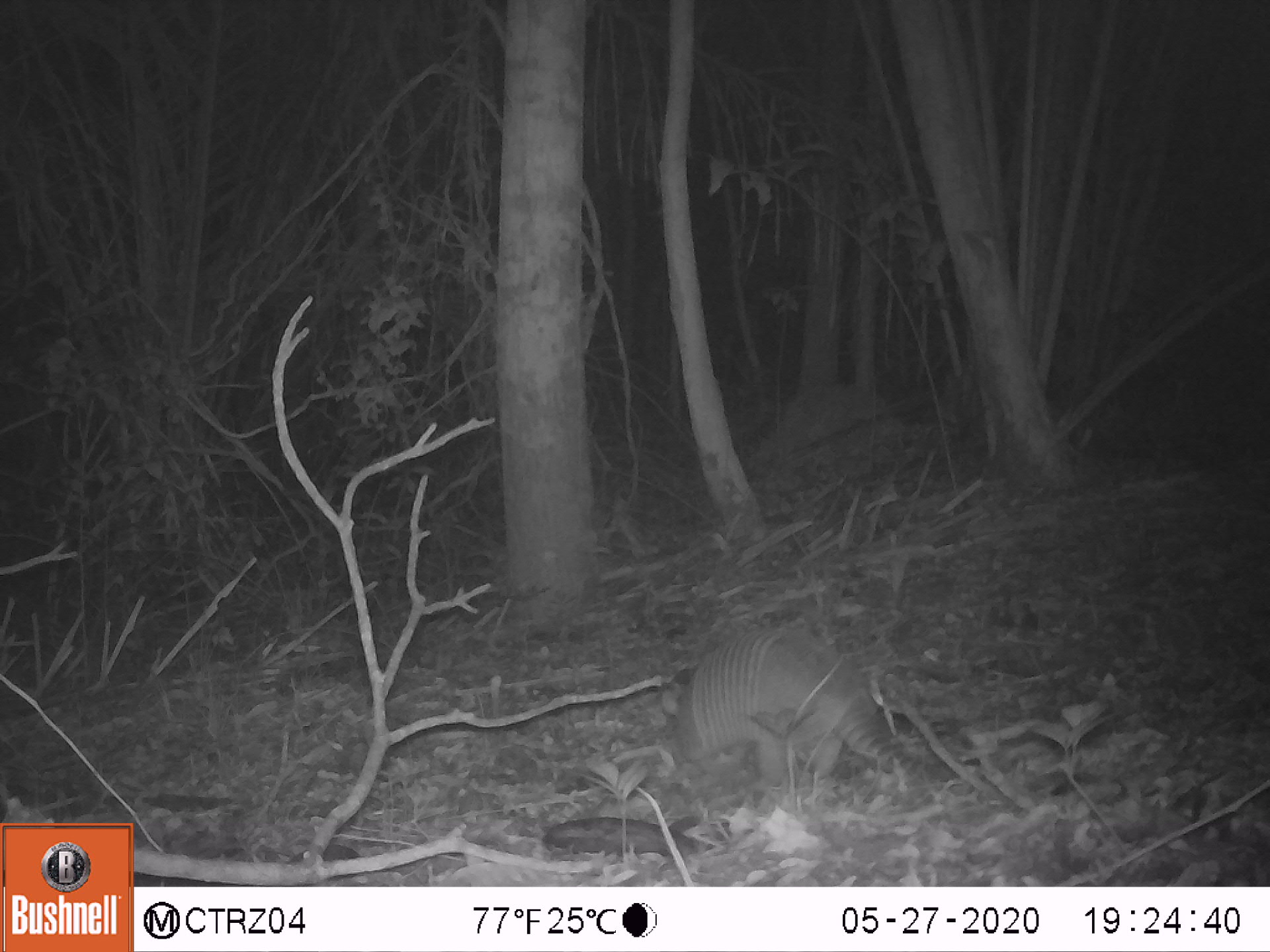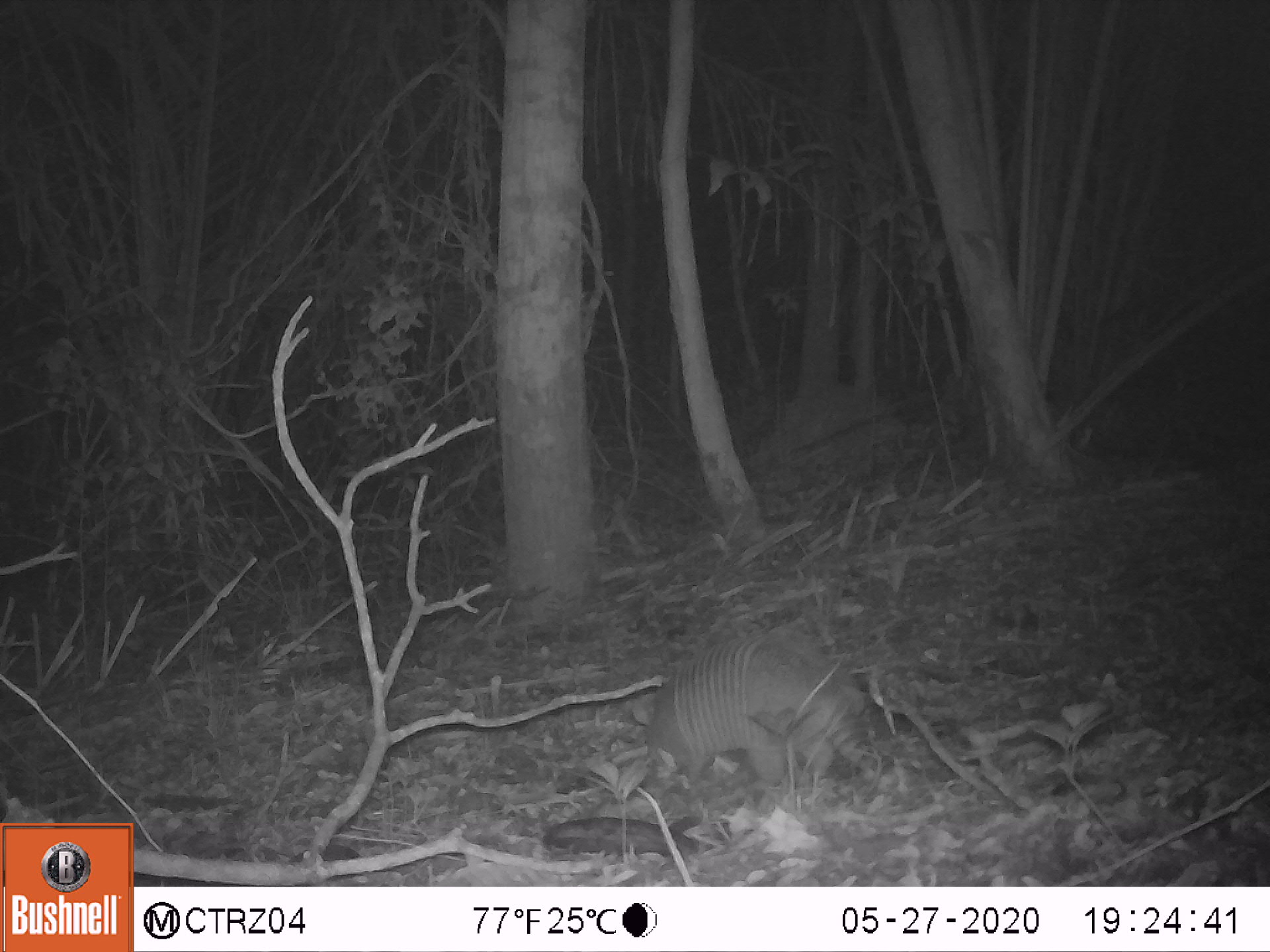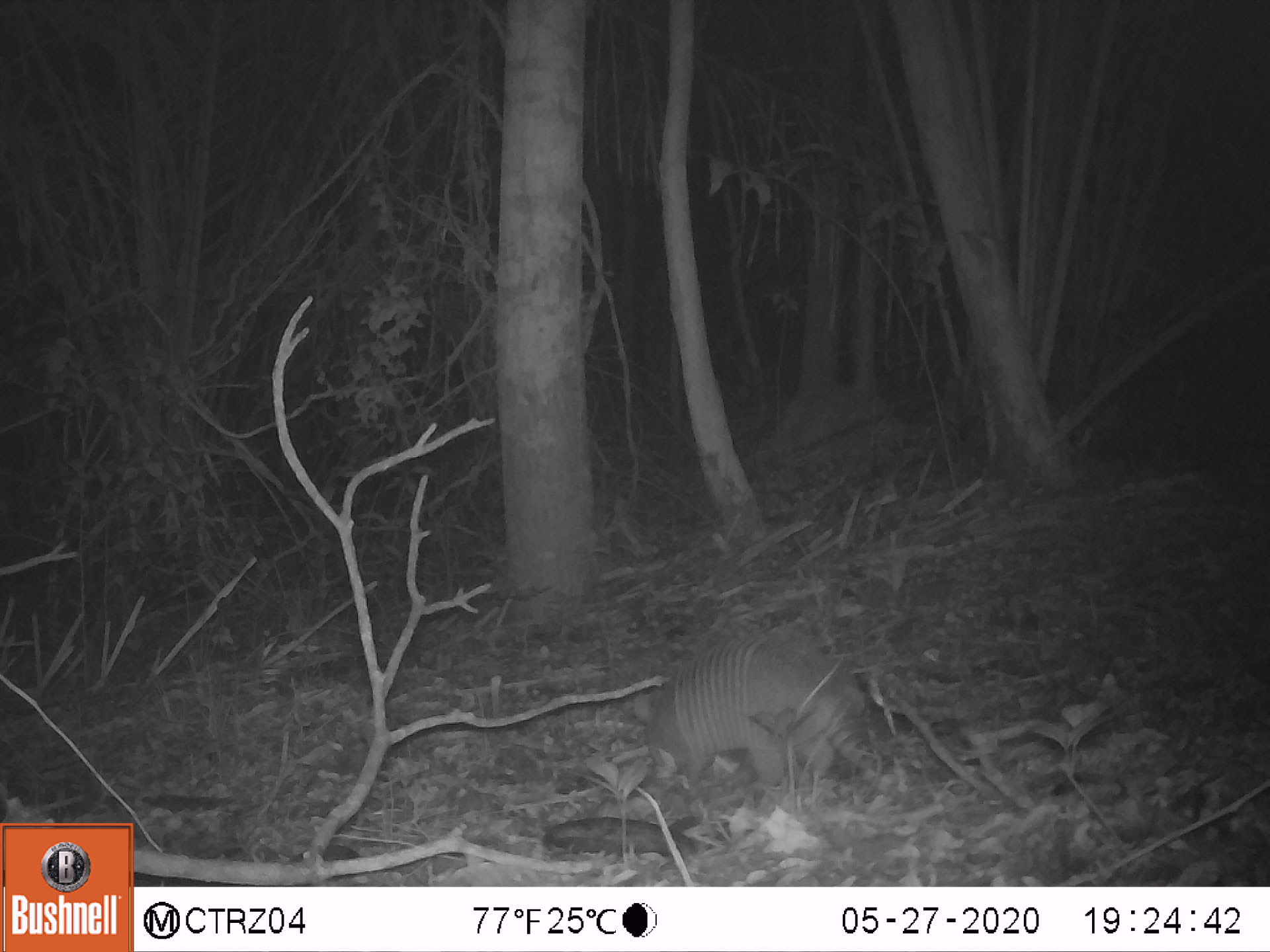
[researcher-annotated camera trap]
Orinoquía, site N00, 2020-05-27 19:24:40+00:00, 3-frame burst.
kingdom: Animalia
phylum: Chordata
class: Mammalia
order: Cingulata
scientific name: Cingulata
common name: armadillo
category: unknown armadillo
Unknown armadillo (armadillo) (Cingulata).